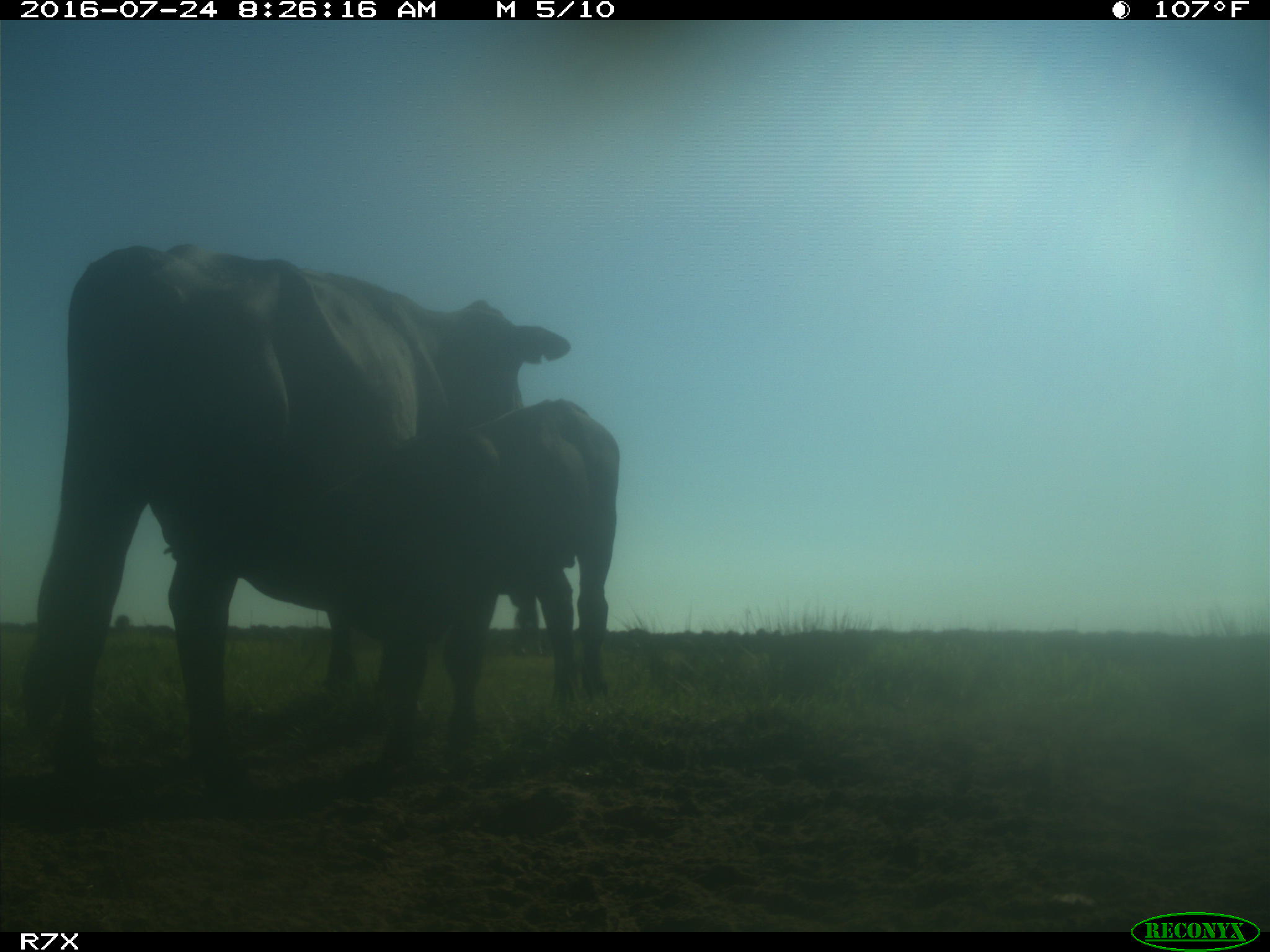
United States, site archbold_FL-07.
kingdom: Animalia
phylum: Chordata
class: Mammalia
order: Artiodactyla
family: Bovidae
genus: Bos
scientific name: Bos taurus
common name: domestic cow